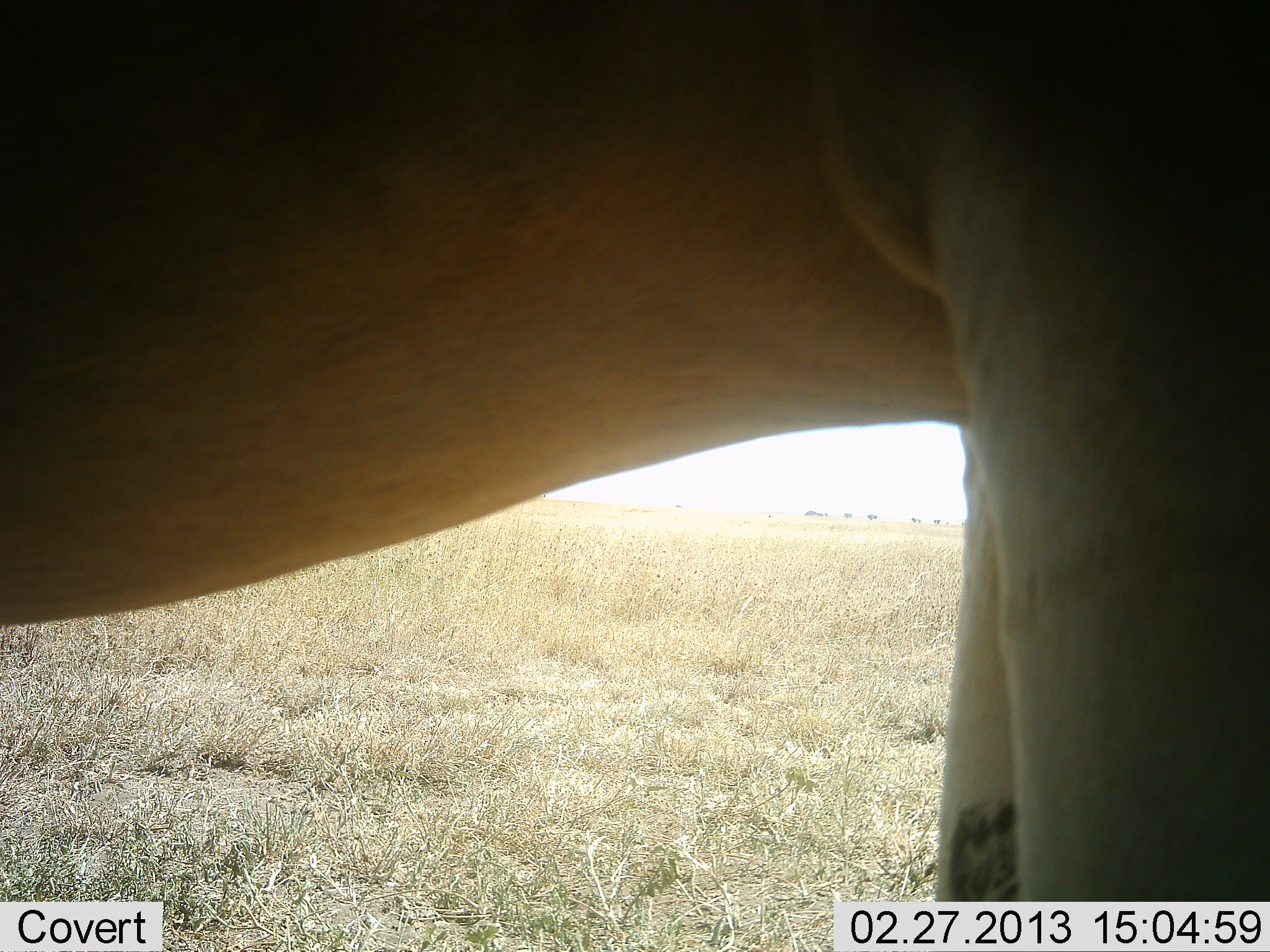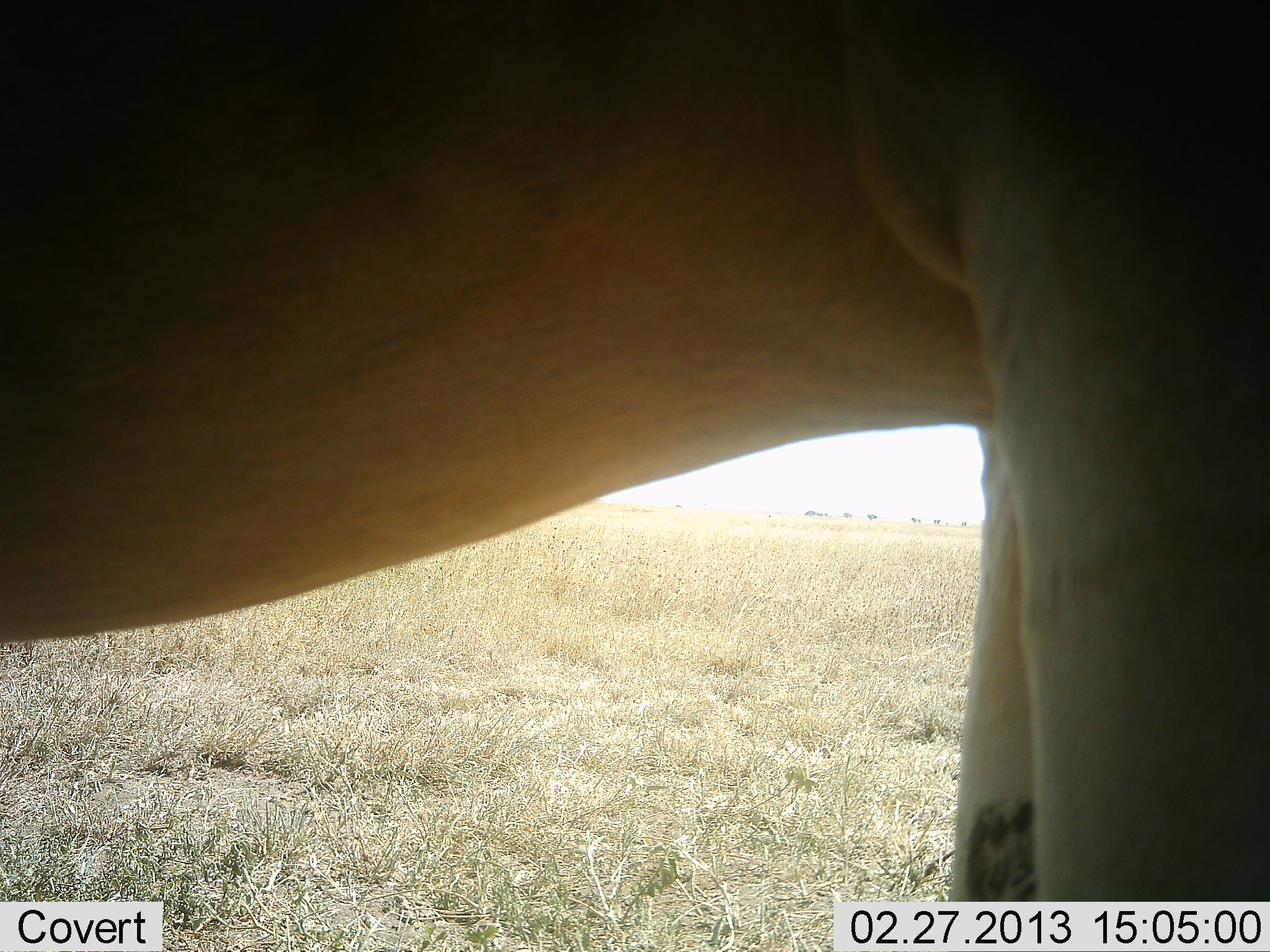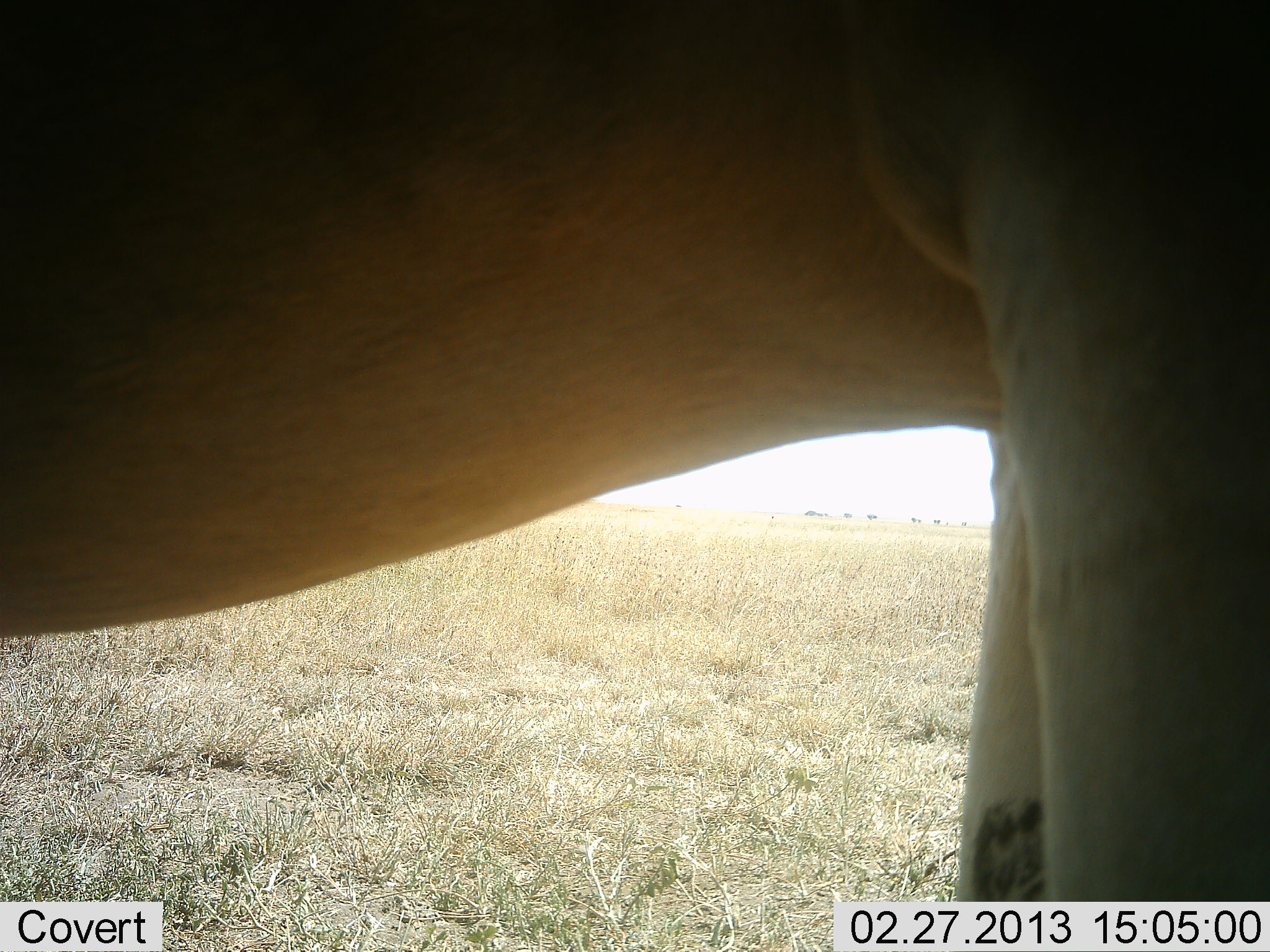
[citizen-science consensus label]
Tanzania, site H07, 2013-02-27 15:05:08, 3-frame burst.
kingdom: Animalia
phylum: Chordata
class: Mammalia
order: Artiodactyla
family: Bovidae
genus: Alcelaphus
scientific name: Alcelaphus buselaphus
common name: hartebeest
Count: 1.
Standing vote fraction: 100%.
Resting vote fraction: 0%.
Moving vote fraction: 0%.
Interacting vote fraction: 0%.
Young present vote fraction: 0%.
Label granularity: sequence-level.